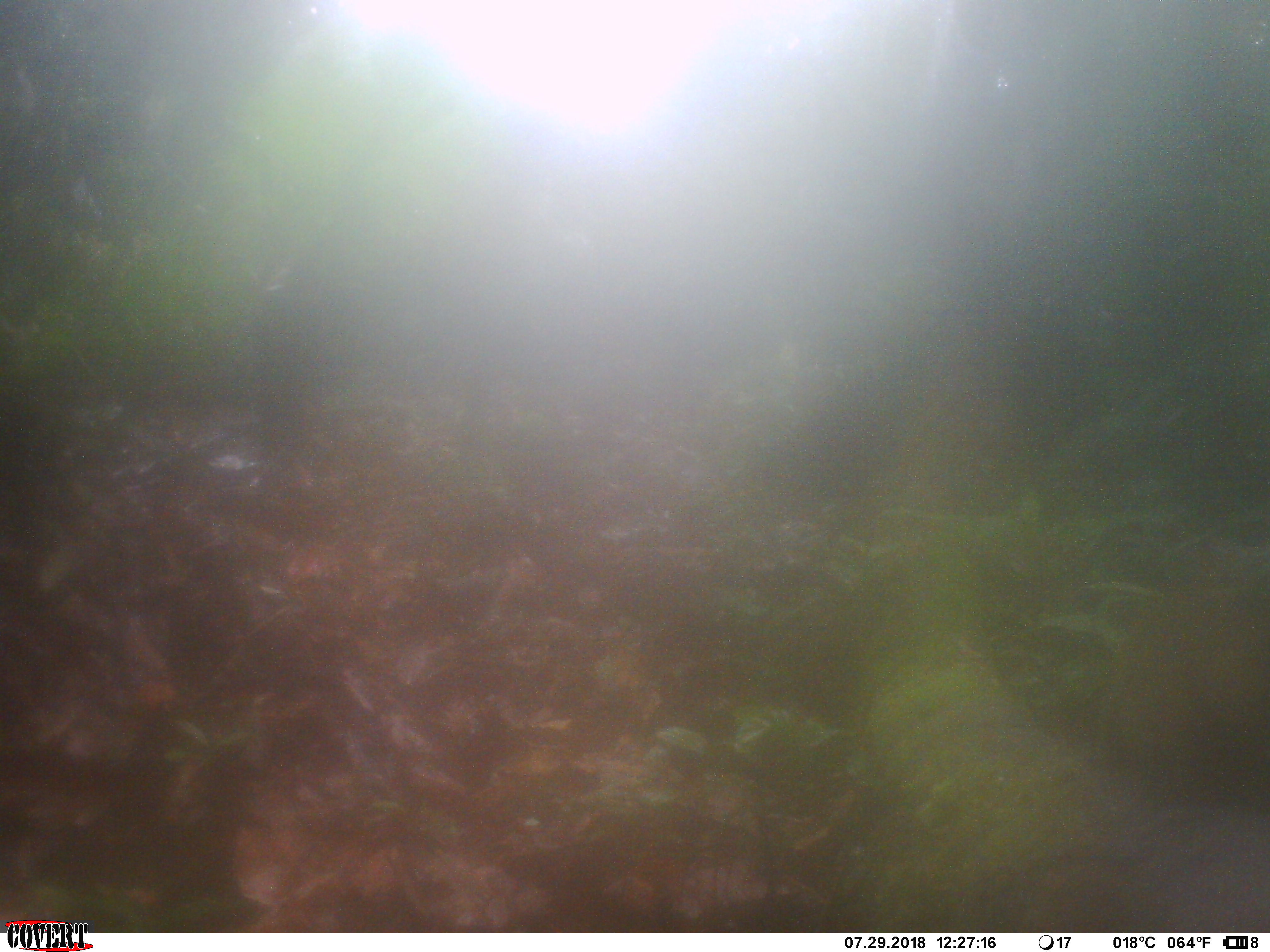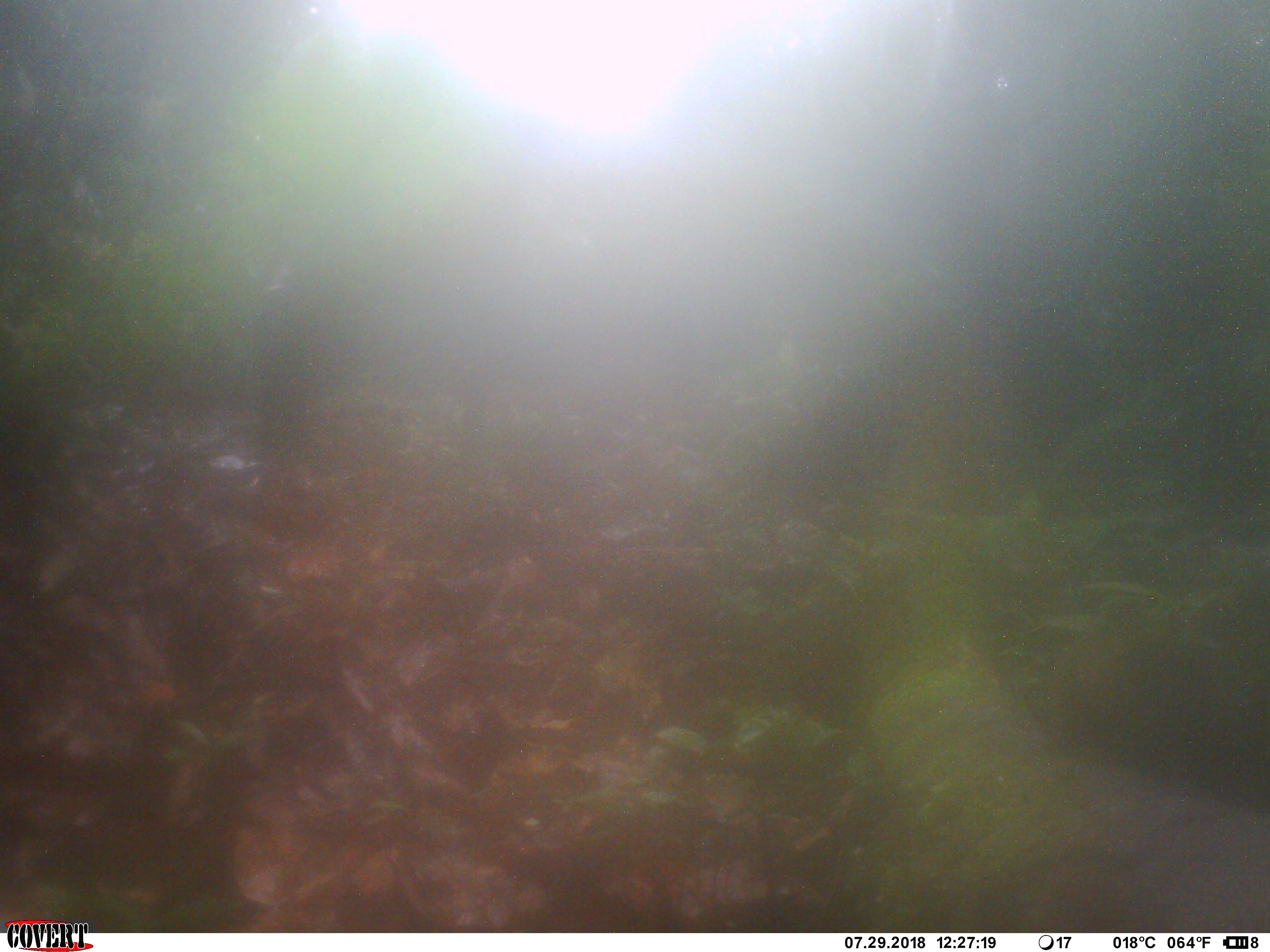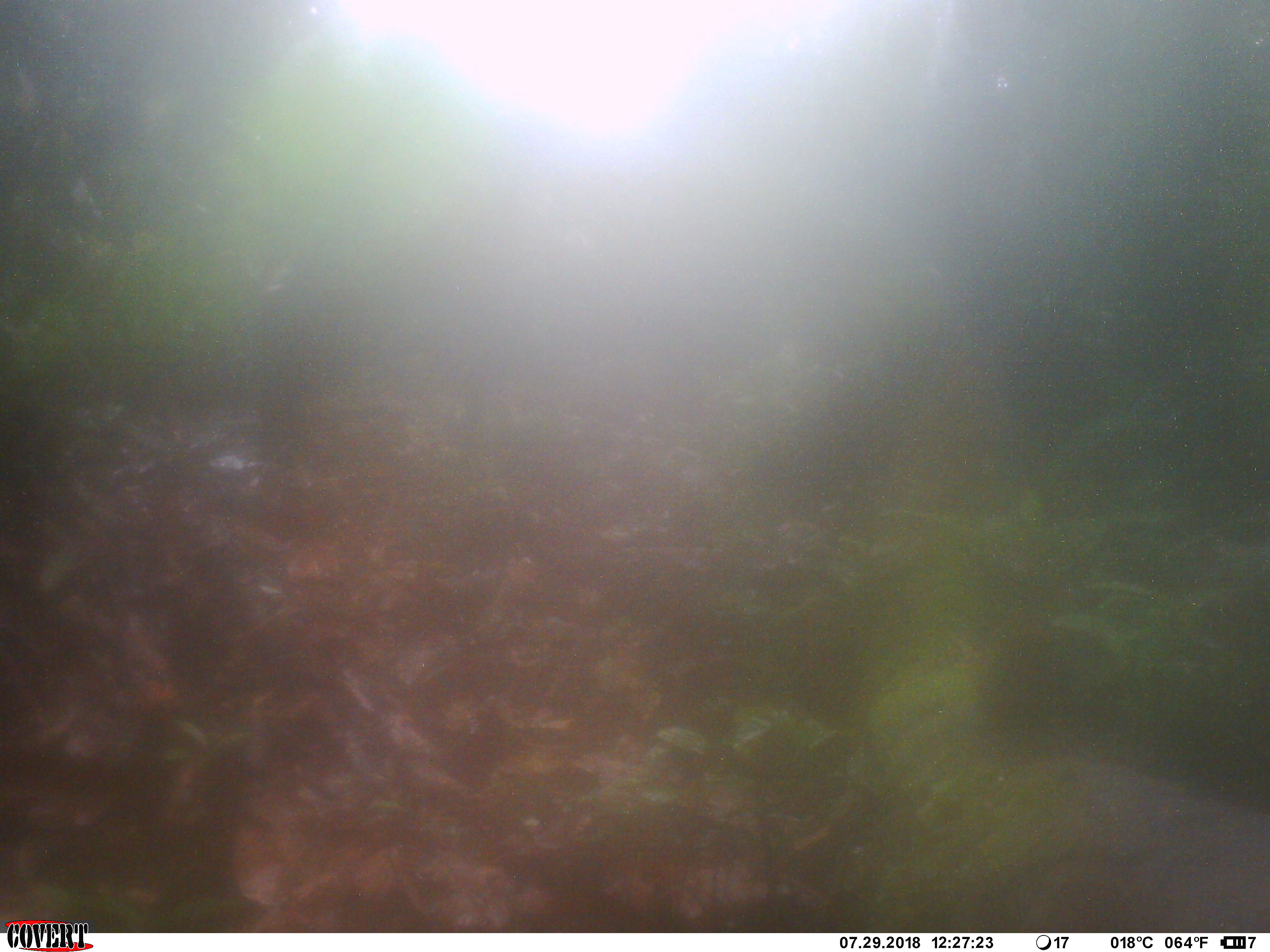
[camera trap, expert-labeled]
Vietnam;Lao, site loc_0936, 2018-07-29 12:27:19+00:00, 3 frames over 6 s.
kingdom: Animalia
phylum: Chordata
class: Mammalia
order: Rodentia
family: Sciuridae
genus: Sciurus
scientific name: Sciurus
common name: squirrel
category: unidentified squirrel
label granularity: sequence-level